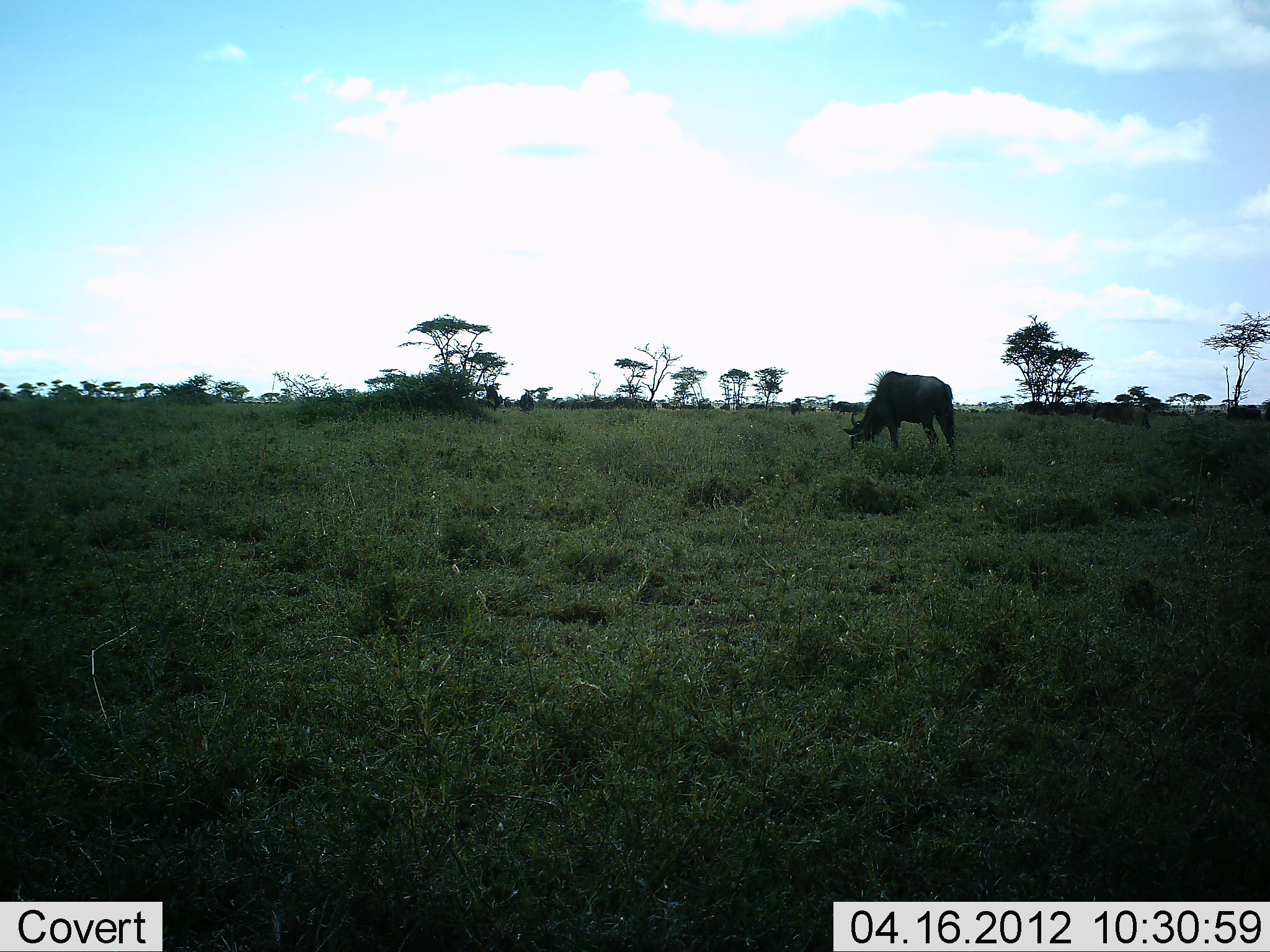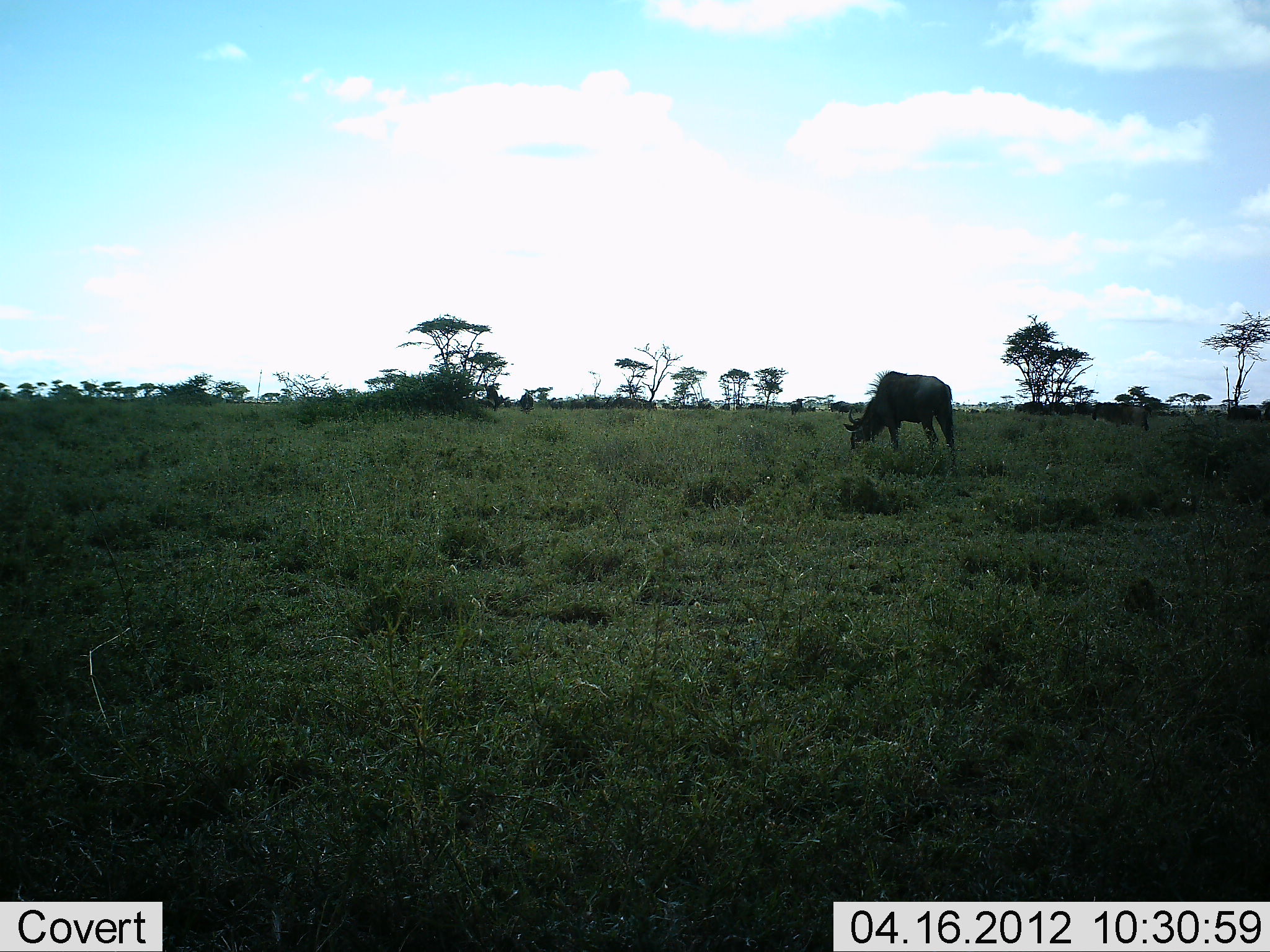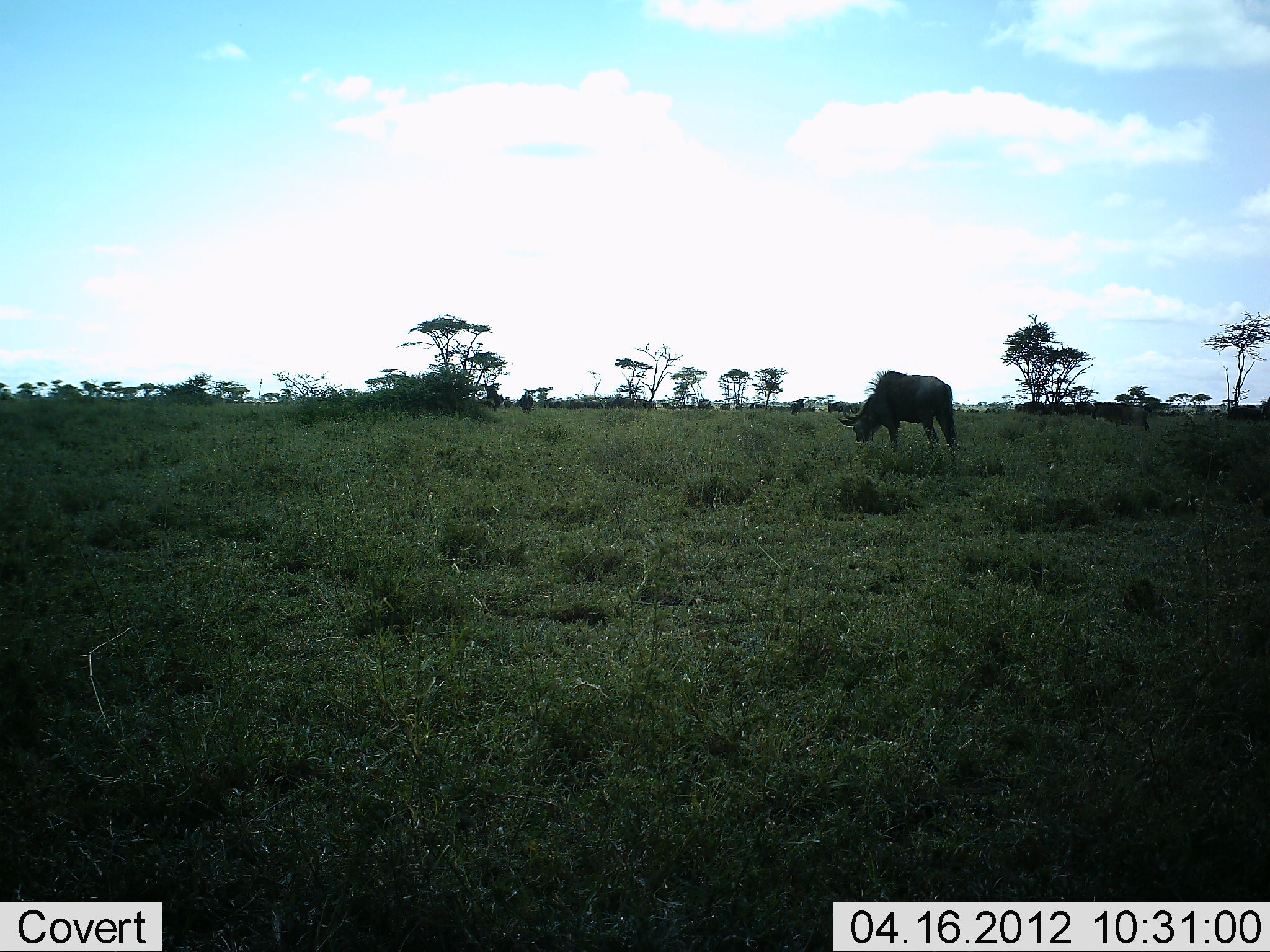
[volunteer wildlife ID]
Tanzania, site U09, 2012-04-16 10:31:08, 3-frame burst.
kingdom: Animalia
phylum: Chordata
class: Mammalia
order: Artiodactyla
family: Bovidae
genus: Connochaetes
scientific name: Connochaetes taurinus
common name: blue wildebeest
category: wildebeest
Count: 2.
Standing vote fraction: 23%.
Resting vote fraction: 0%.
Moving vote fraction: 31%.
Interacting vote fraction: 0%.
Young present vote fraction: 0%.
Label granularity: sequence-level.